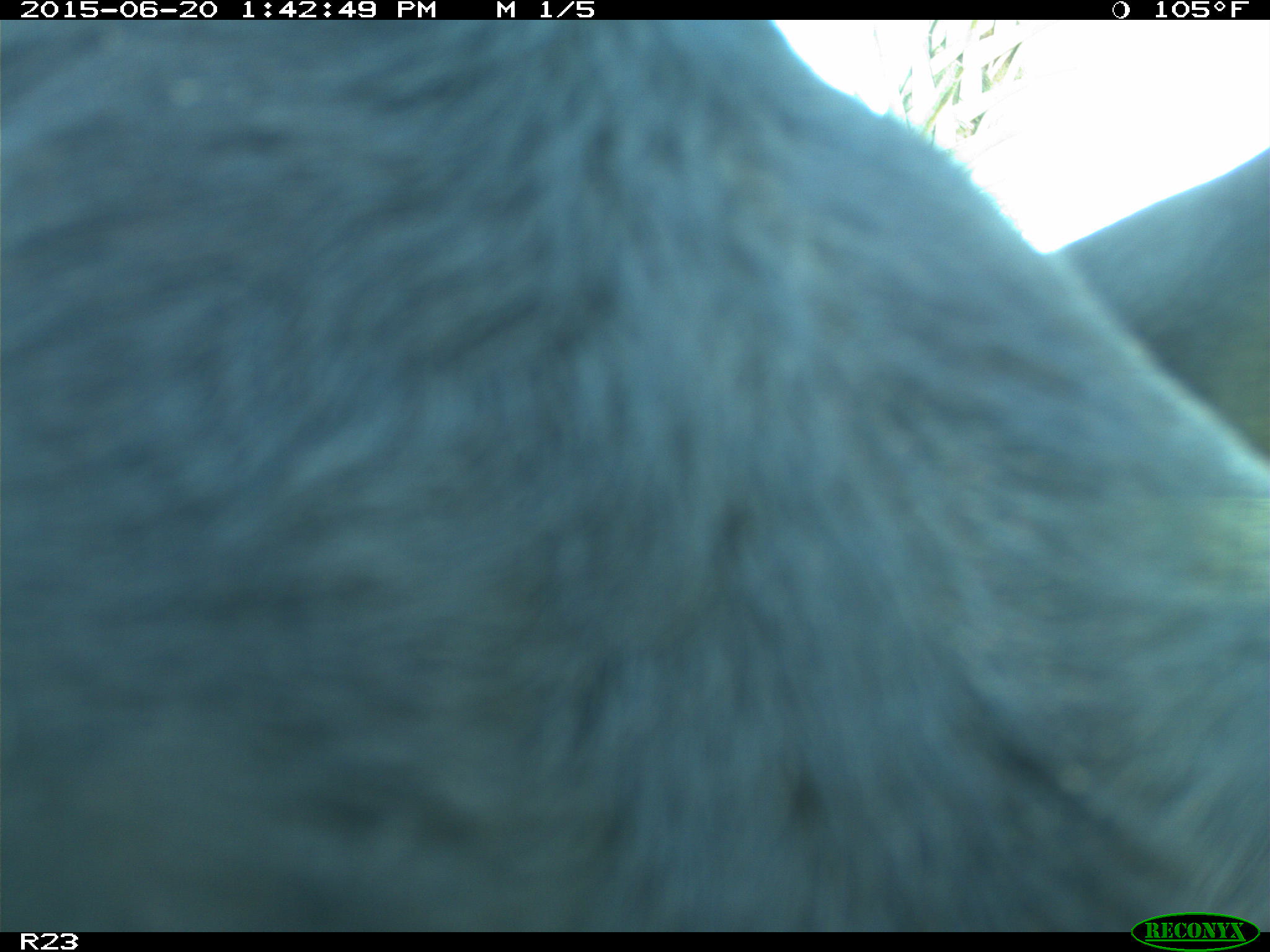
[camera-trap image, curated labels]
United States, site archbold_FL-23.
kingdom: Animalia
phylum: Chordata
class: Mammalia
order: Artiodactyla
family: Bovidae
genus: Bos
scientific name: Bos taurus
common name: domestic cow